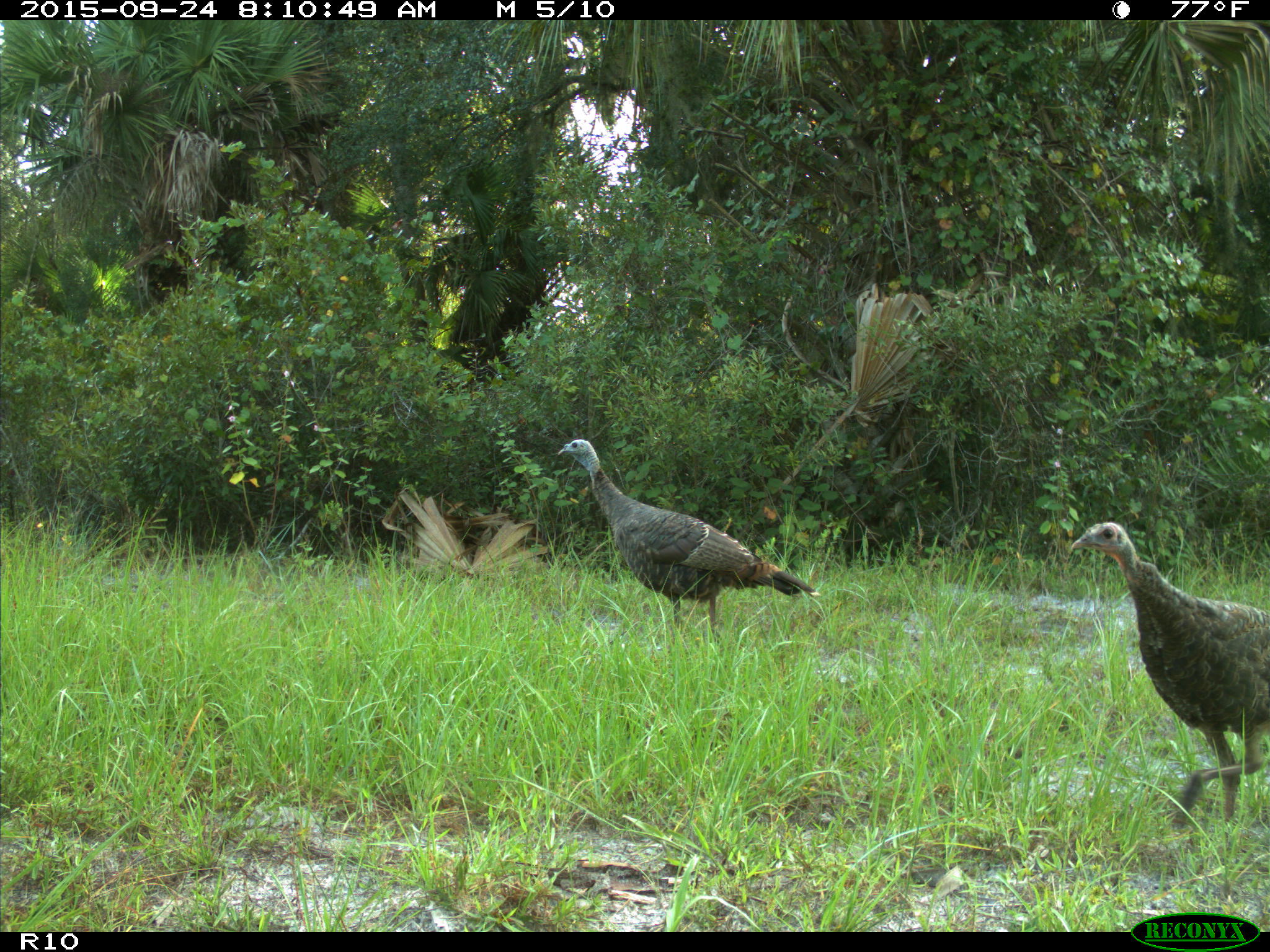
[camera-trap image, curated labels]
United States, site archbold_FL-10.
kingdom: Animalia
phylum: Chordata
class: Aves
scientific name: Aves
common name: birds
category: unidentified bird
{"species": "unidentified bird (birds) (Aves)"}